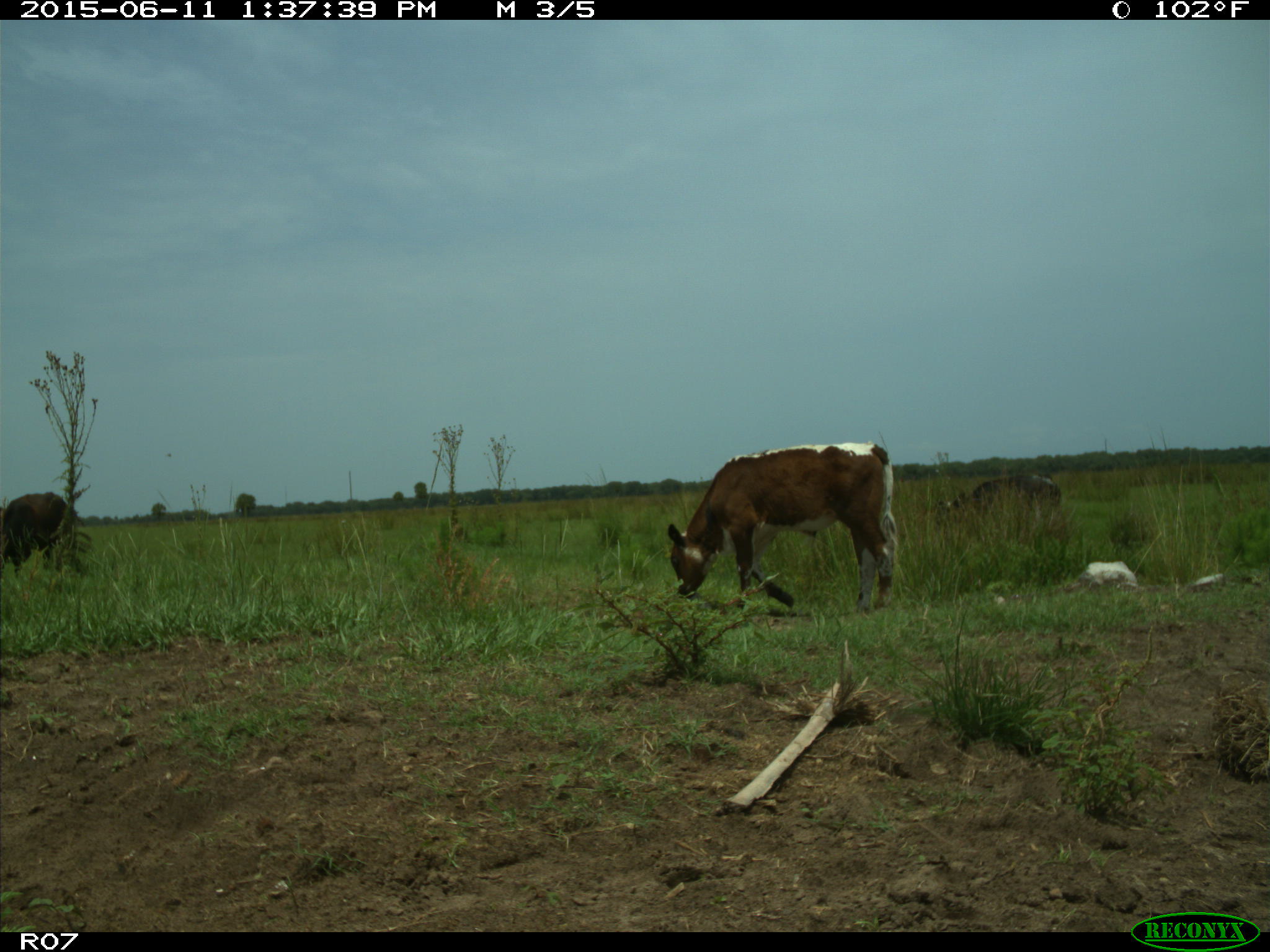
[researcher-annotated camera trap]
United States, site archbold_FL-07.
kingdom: Animalia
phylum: Chordata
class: Mammalia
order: Artiodactyla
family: Bovidae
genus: Bos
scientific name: Bos taurus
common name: domestic cow